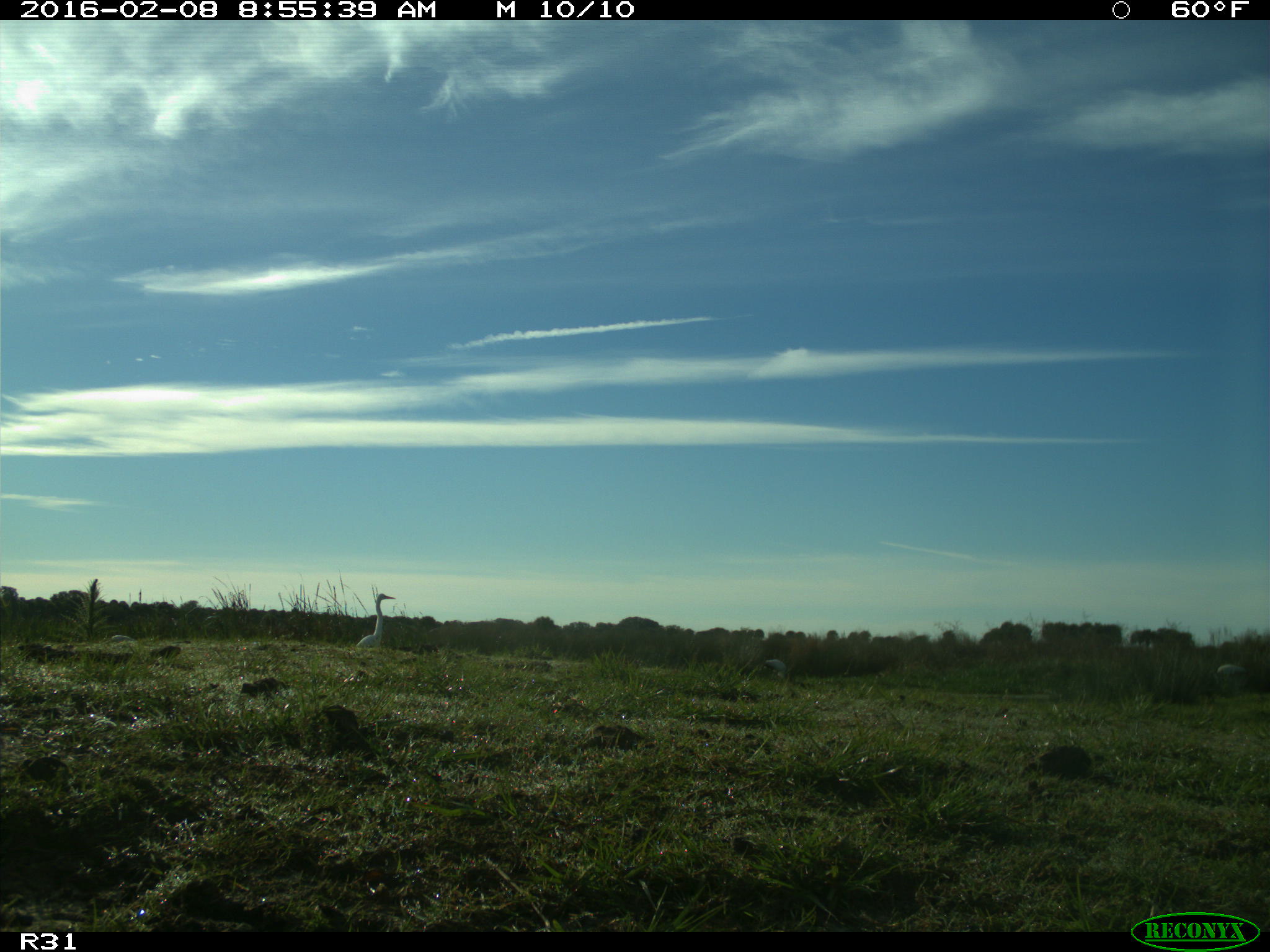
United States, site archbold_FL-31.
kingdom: Animalia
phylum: Chordata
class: Aves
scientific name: Aves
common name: birds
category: unidentified bird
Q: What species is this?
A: Unidentified bird (birds) (Aves).